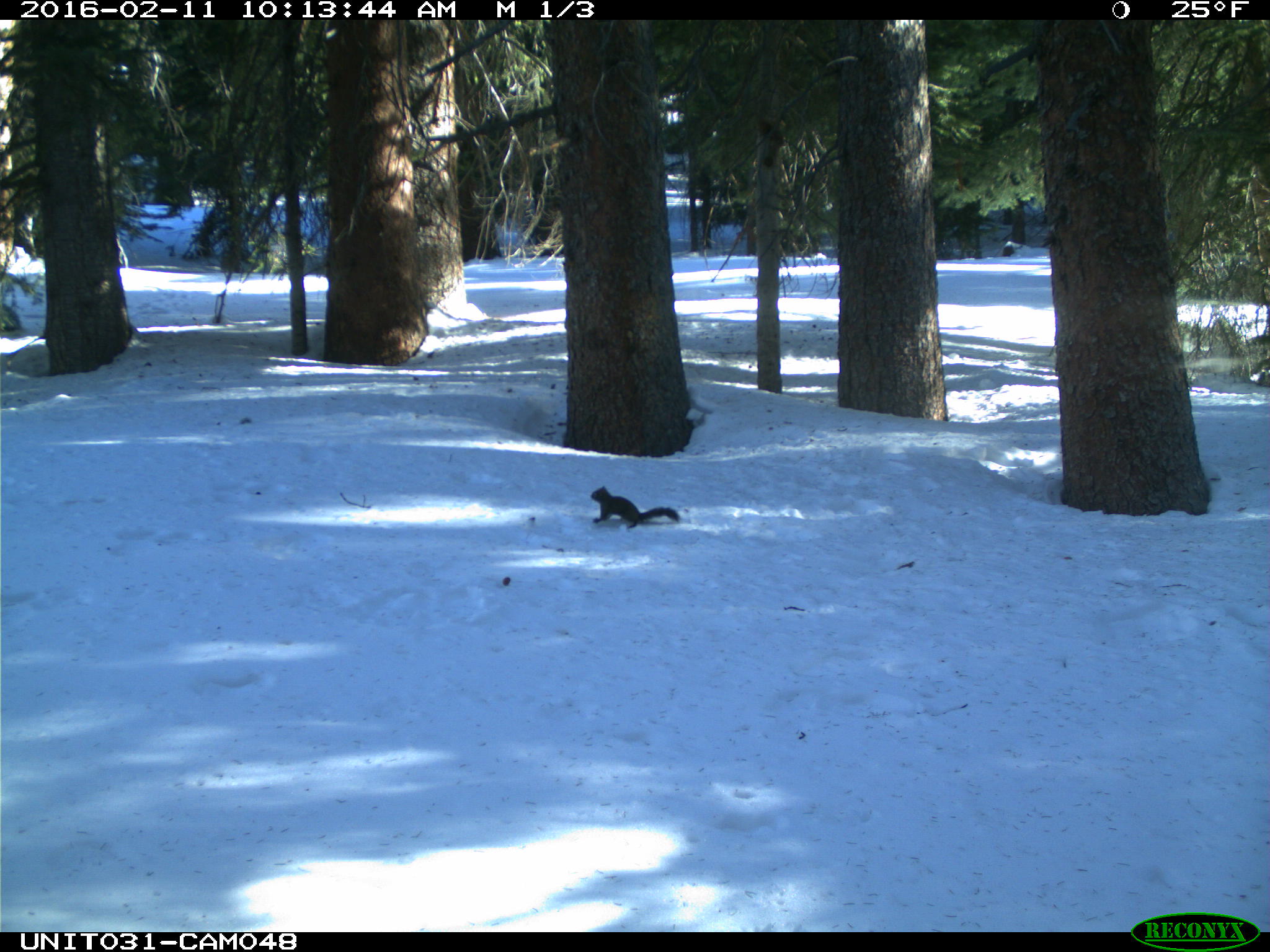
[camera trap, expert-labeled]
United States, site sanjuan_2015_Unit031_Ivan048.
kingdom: Animalia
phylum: Chordata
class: Mammalia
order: Rodentia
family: Sciuridae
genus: Tamiasciurus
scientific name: Tamiasciurus hudsonicus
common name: american red squirrel